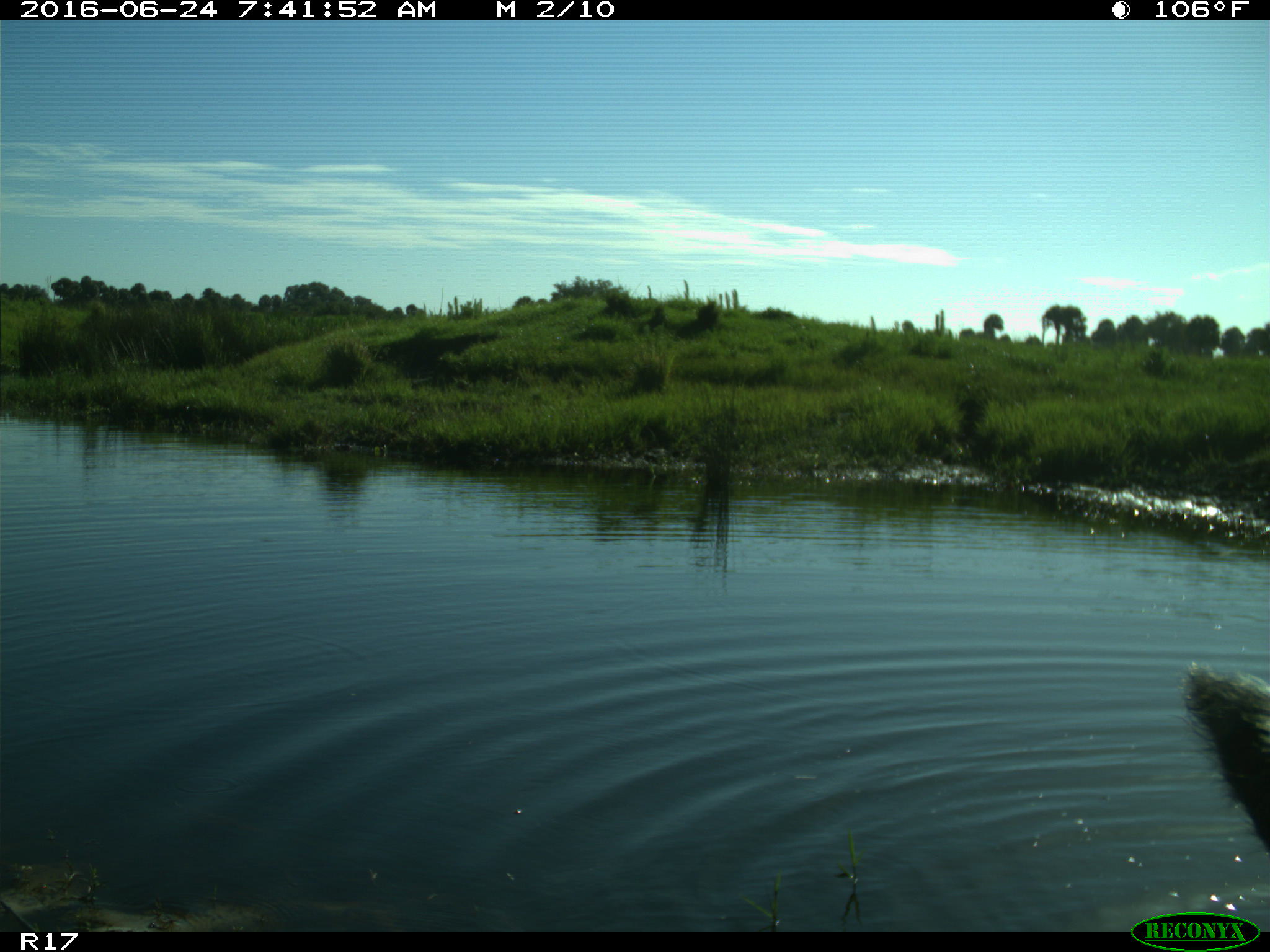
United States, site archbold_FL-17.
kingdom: Animalia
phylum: Chordata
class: Mammalia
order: Artiodactyla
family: Bovidae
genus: Bos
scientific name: Bos taurus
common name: domestic cow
Bos taurus (domestic cow).